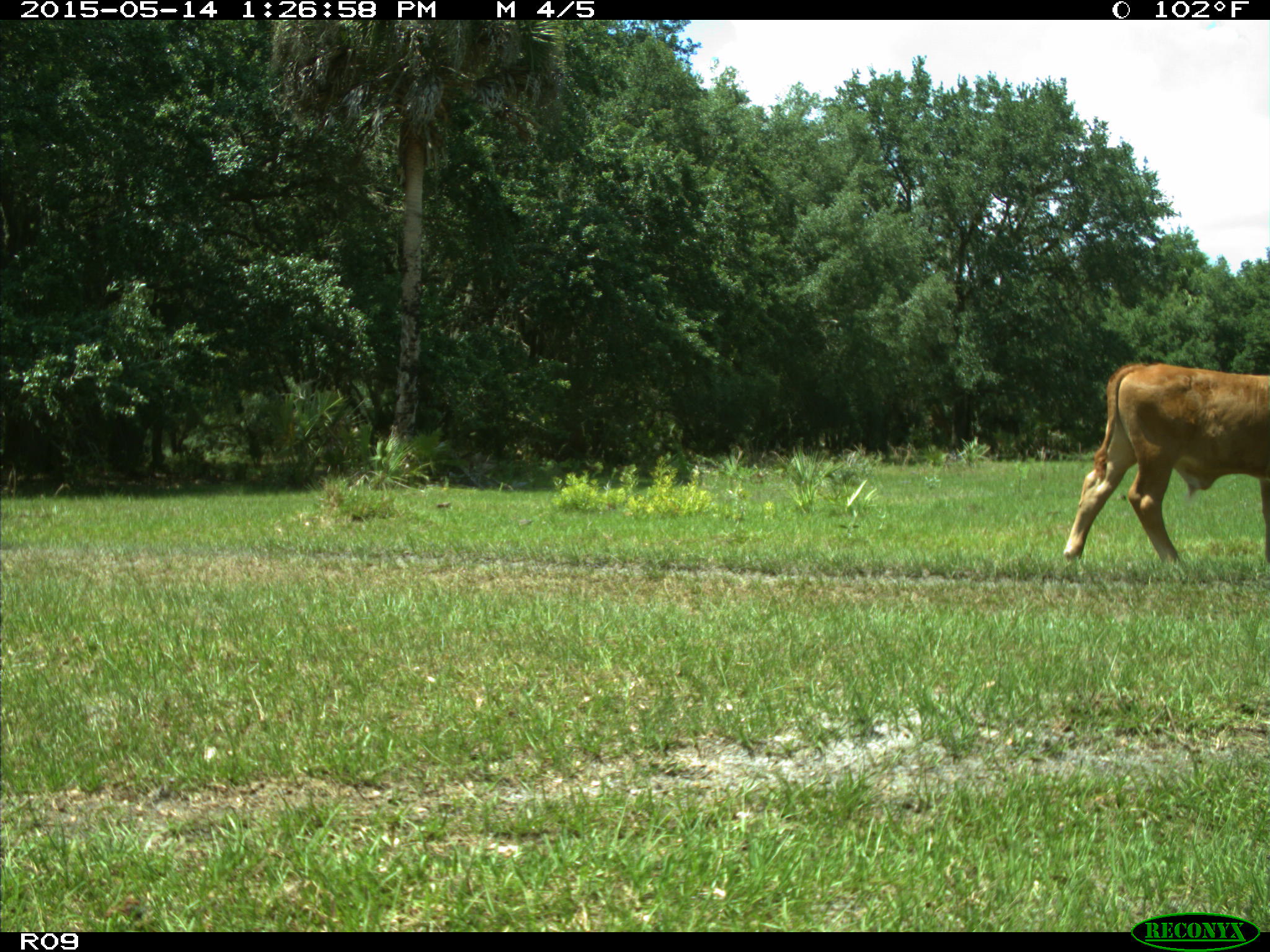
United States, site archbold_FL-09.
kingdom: Animalia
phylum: Chordata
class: Mammalia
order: Artiodactyla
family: Bovidae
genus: Bos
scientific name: Bos taurus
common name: domestic cow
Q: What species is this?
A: Bos taurus (domestic cow).